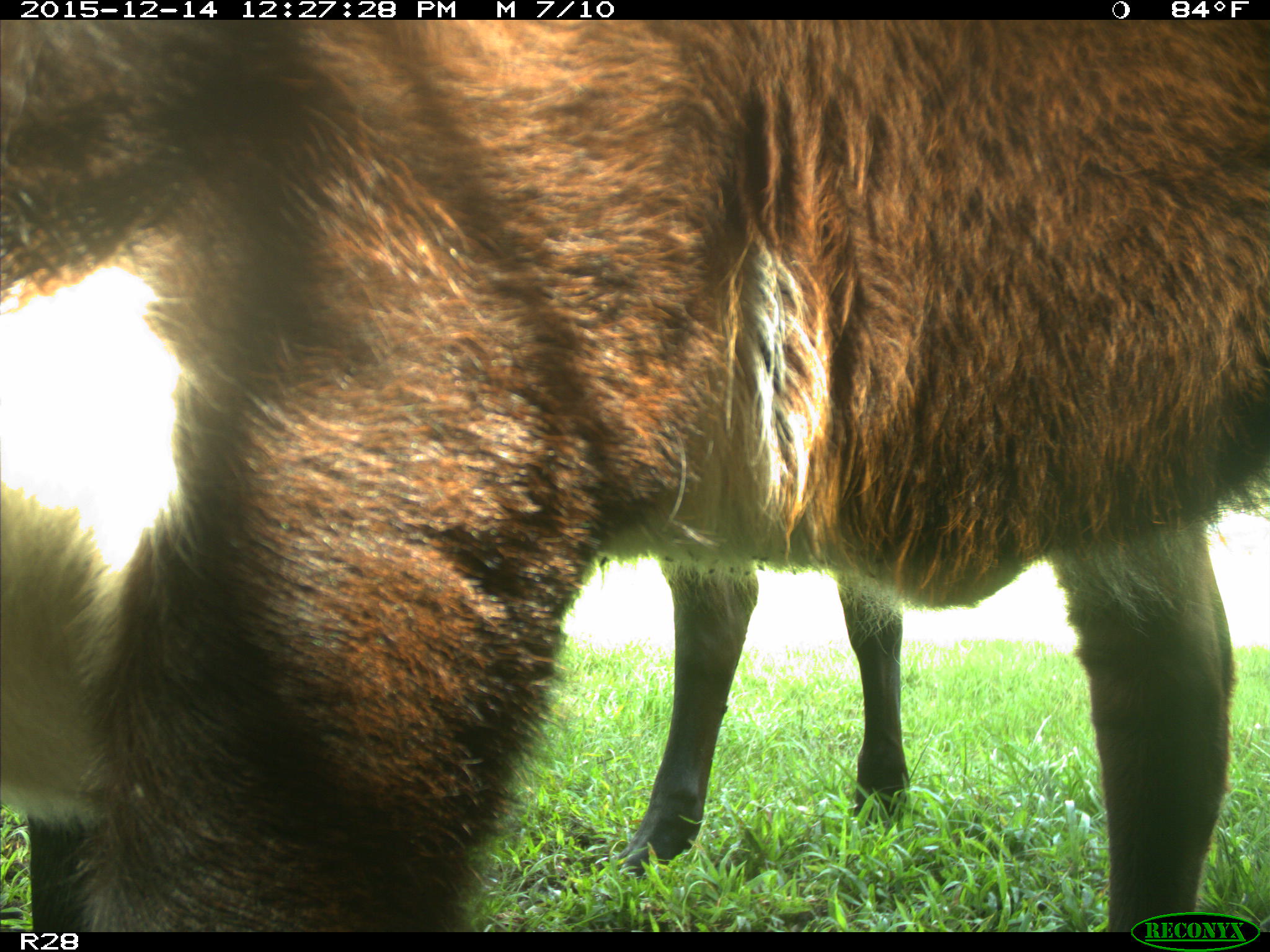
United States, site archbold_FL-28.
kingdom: Animalia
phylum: Chordata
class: Mammalia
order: Artiodactyla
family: Bovidae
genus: Bos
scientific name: Bos taurus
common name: domestic cow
Bos taurus (domestic cow).